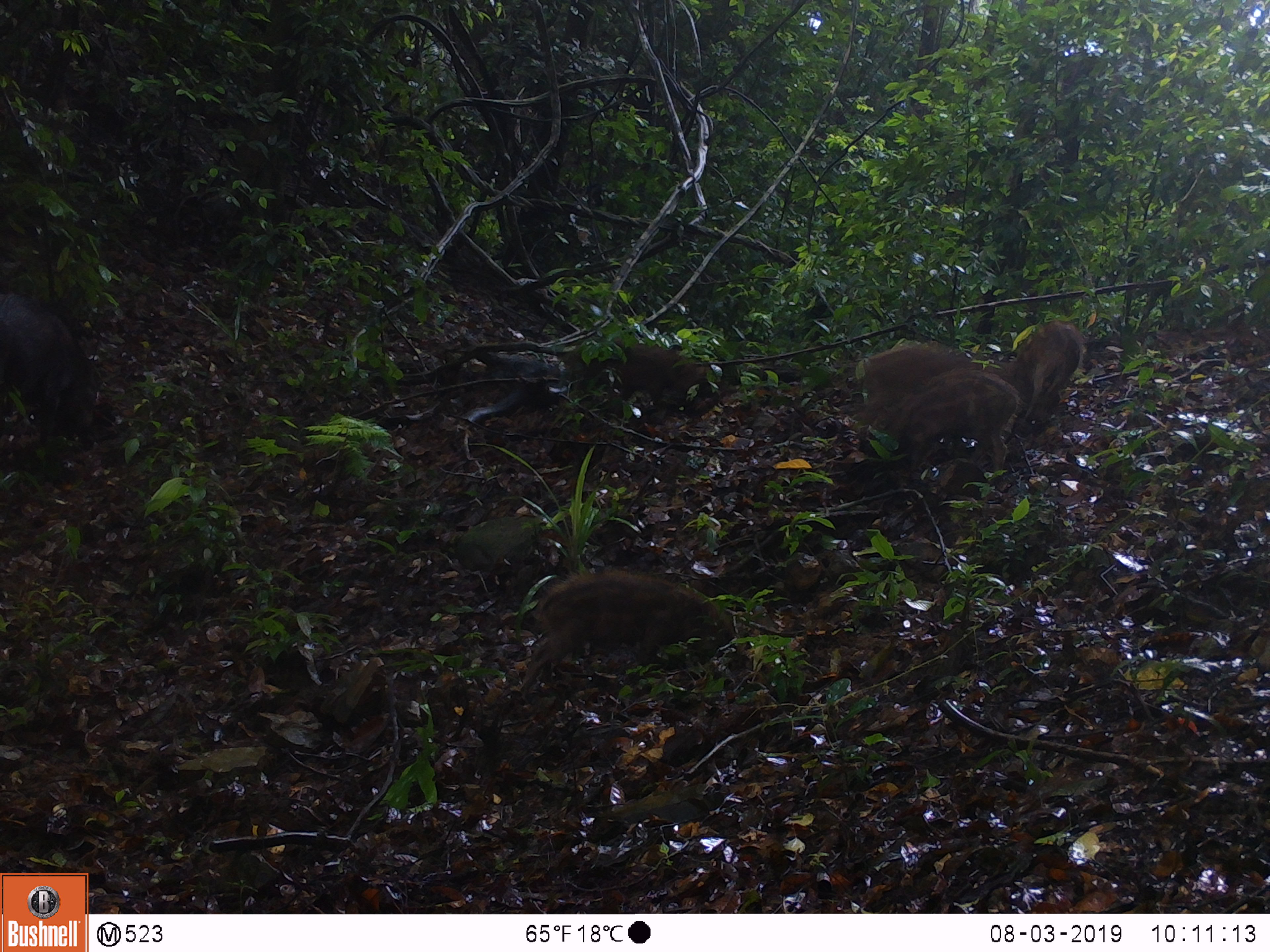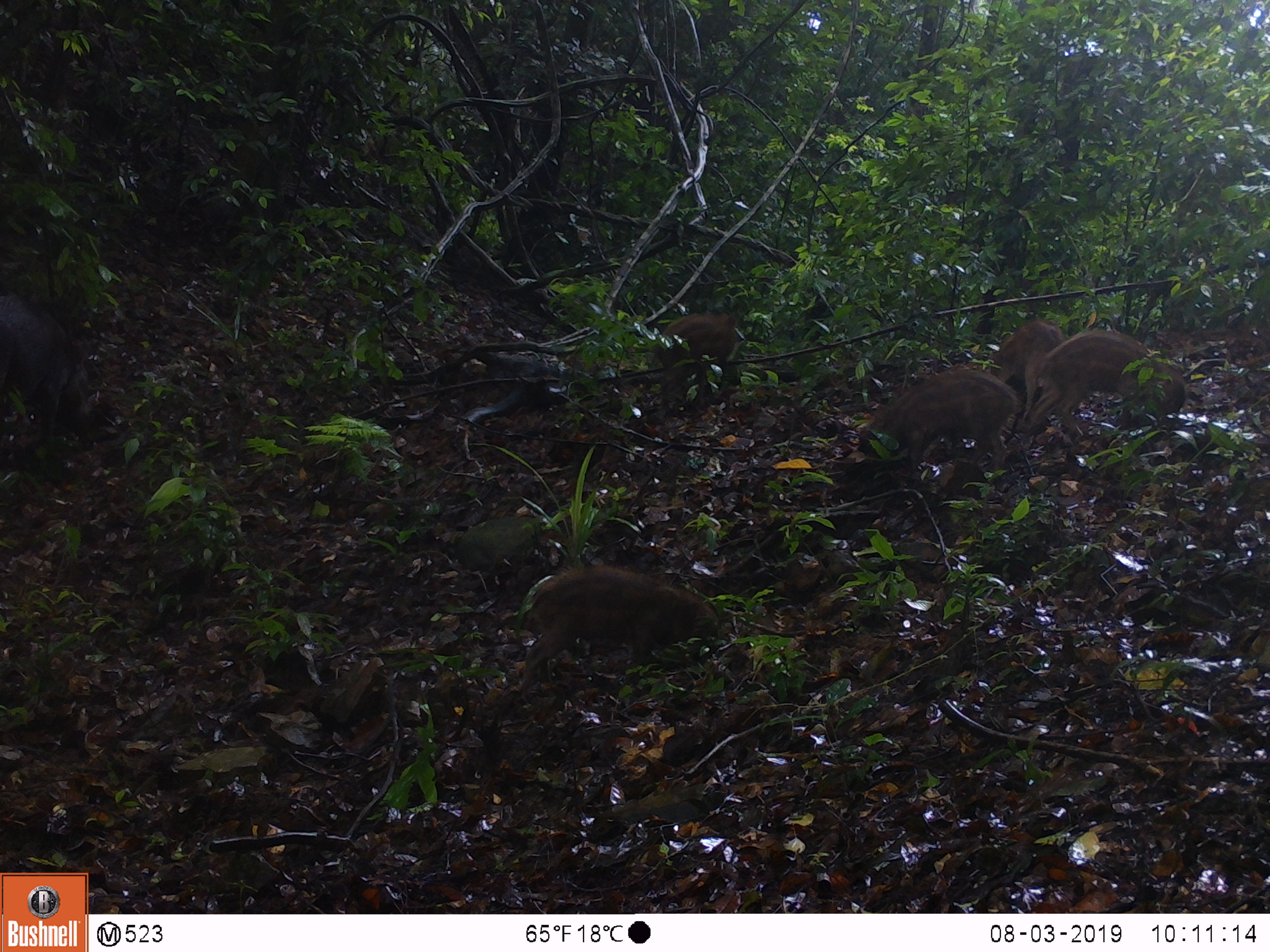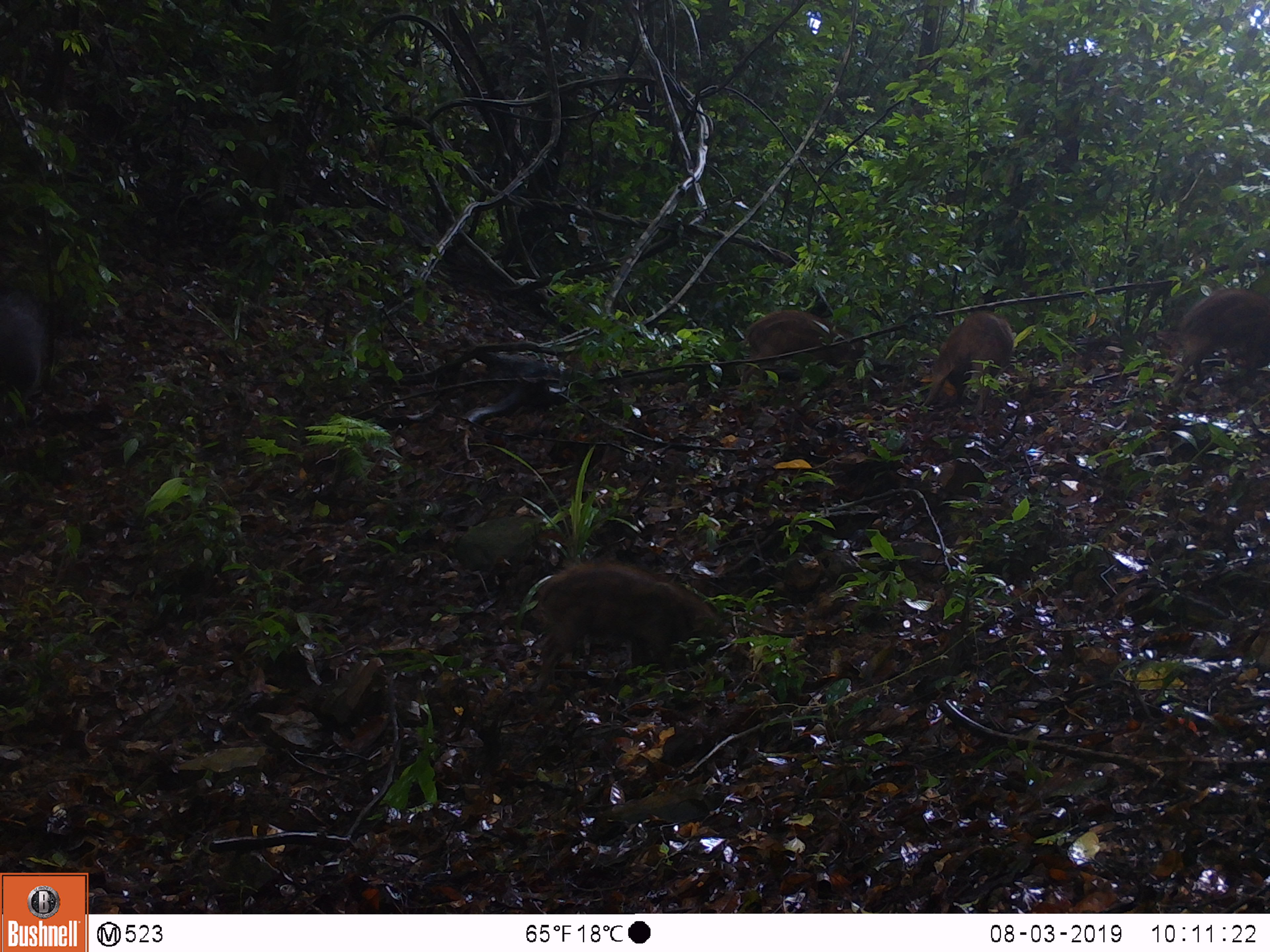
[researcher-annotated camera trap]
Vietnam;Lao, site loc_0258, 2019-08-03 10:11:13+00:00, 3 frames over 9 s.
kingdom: Animalia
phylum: Chordata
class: Mammalia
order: Artiodactyla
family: Suidae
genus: Sus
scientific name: Sus scrofa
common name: eurasian wild pig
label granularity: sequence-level